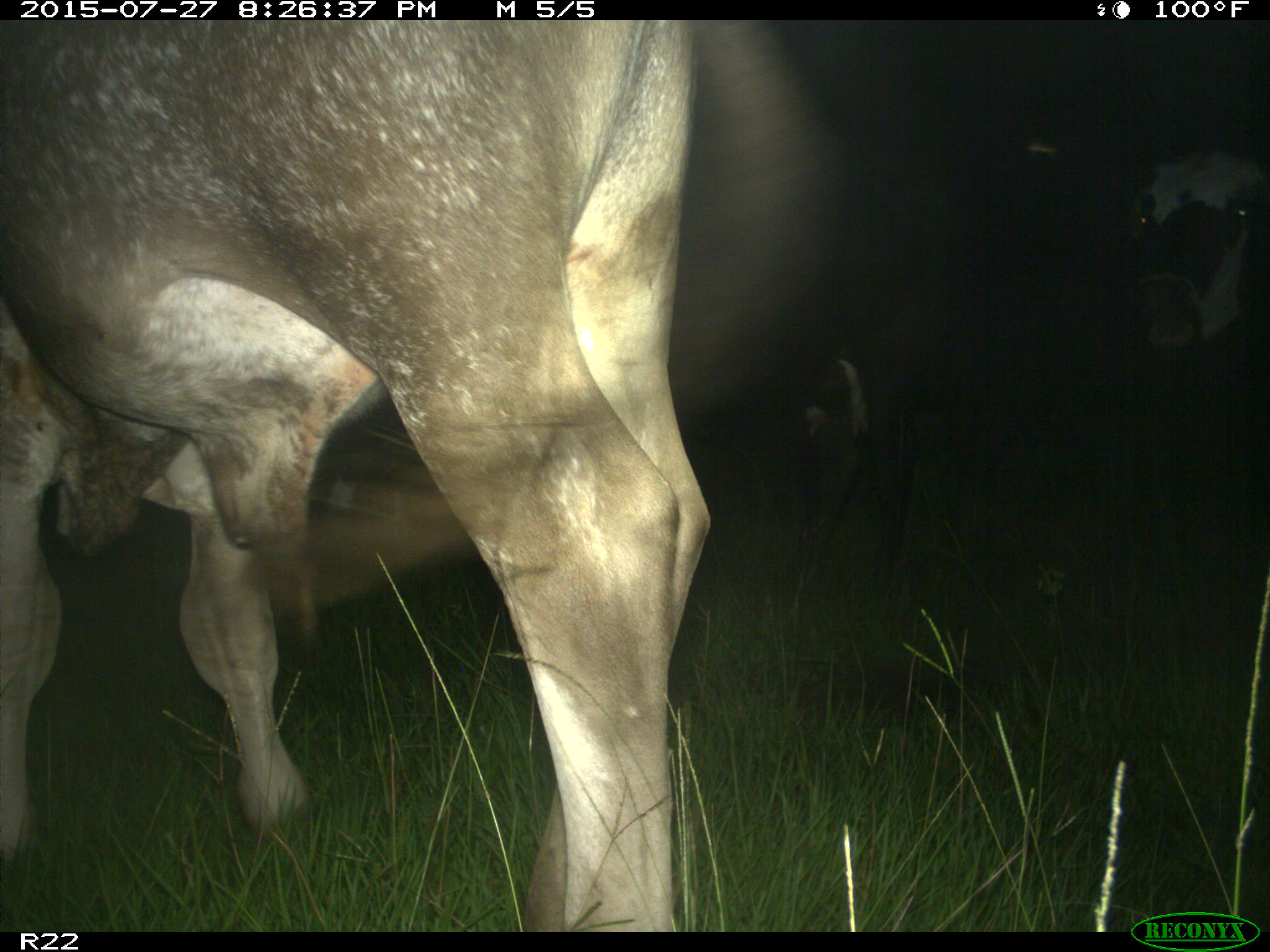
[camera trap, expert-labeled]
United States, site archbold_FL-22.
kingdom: Animalia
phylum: Chordata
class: Mammalia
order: Artiodactyla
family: Bovidae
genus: Bos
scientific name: Bos taurus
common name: domestic cow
Bos taurus (domestic cow).